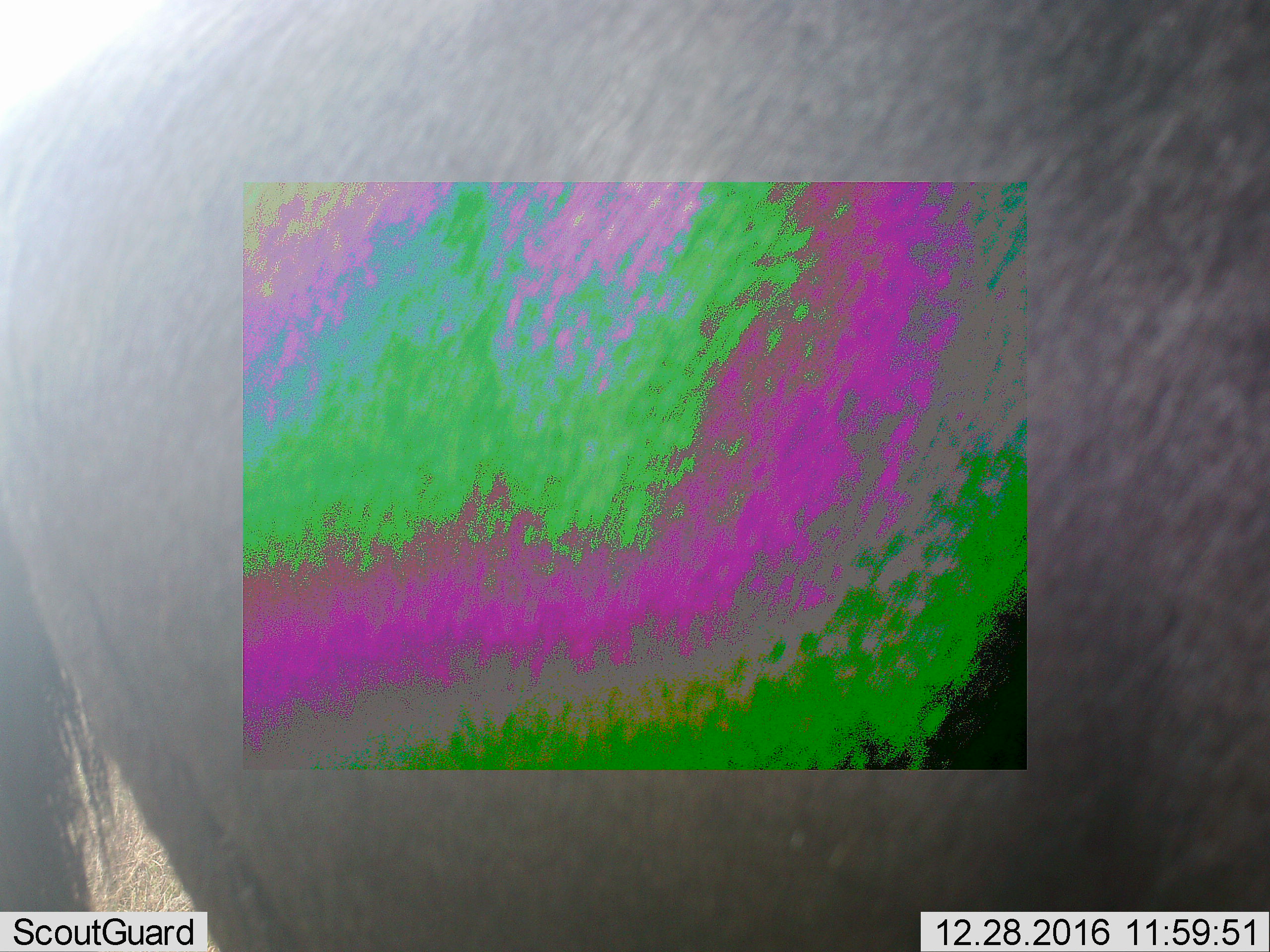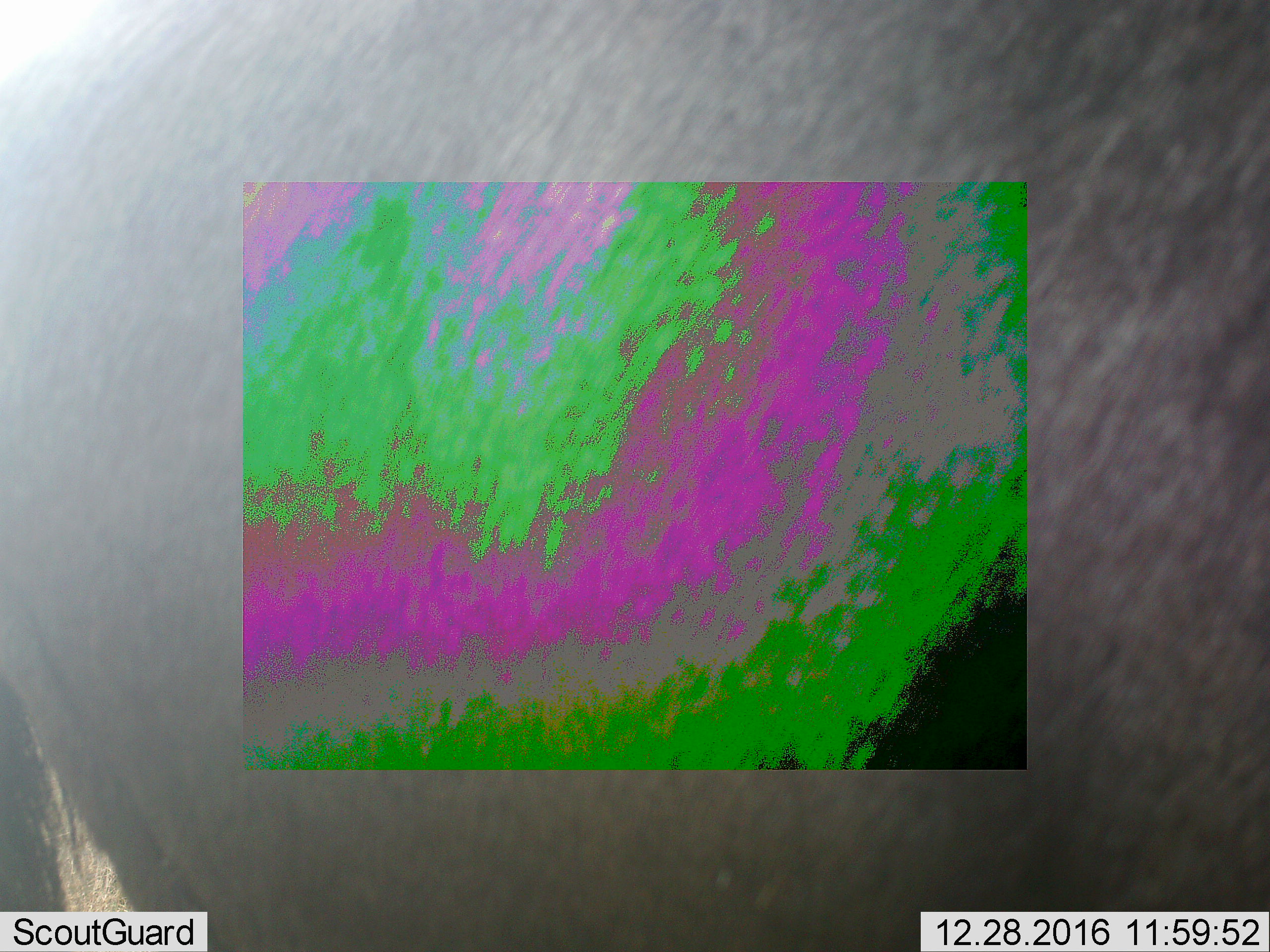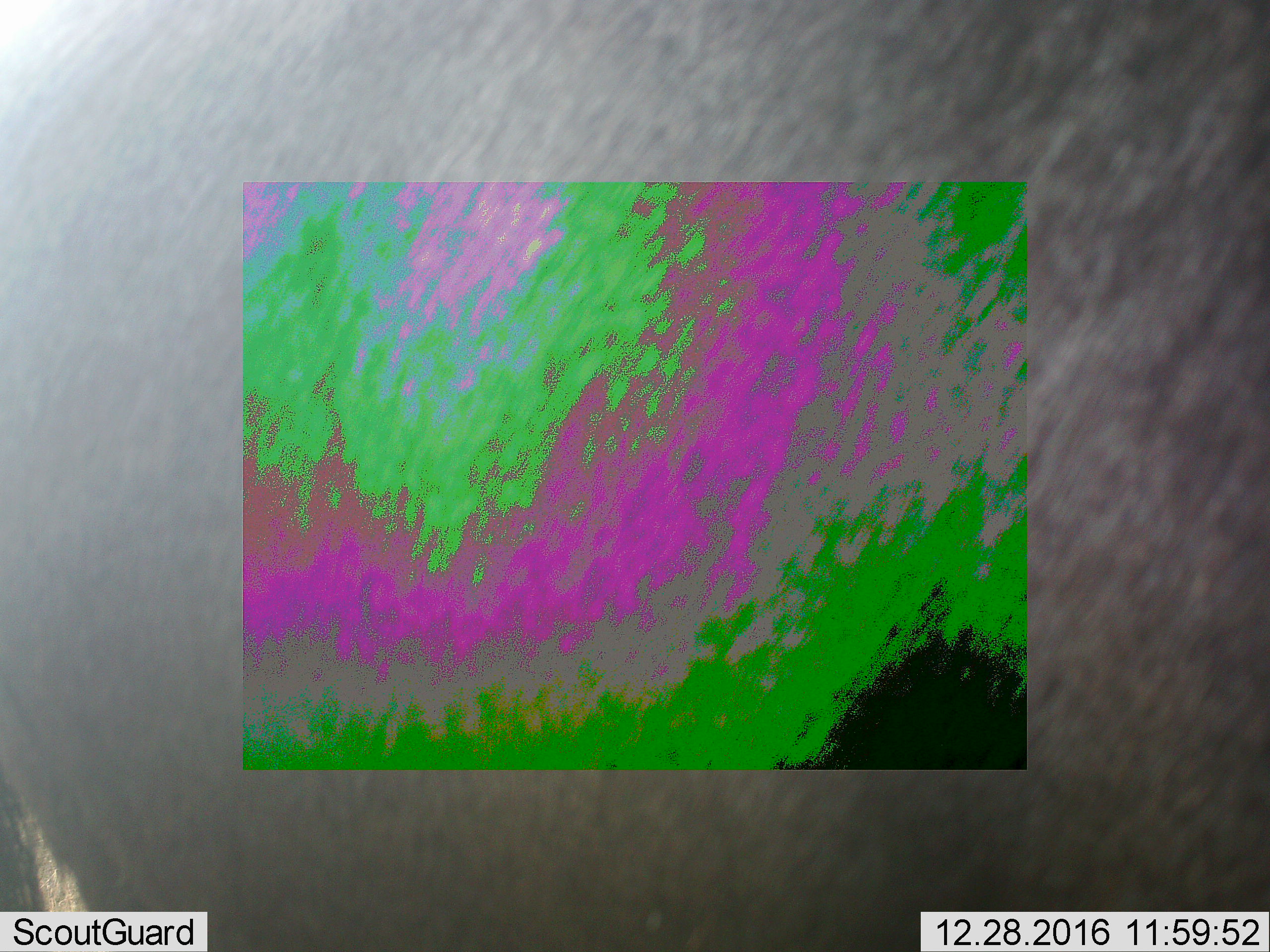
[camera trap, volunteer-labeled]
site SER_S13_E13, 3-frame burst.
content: unidentified animal